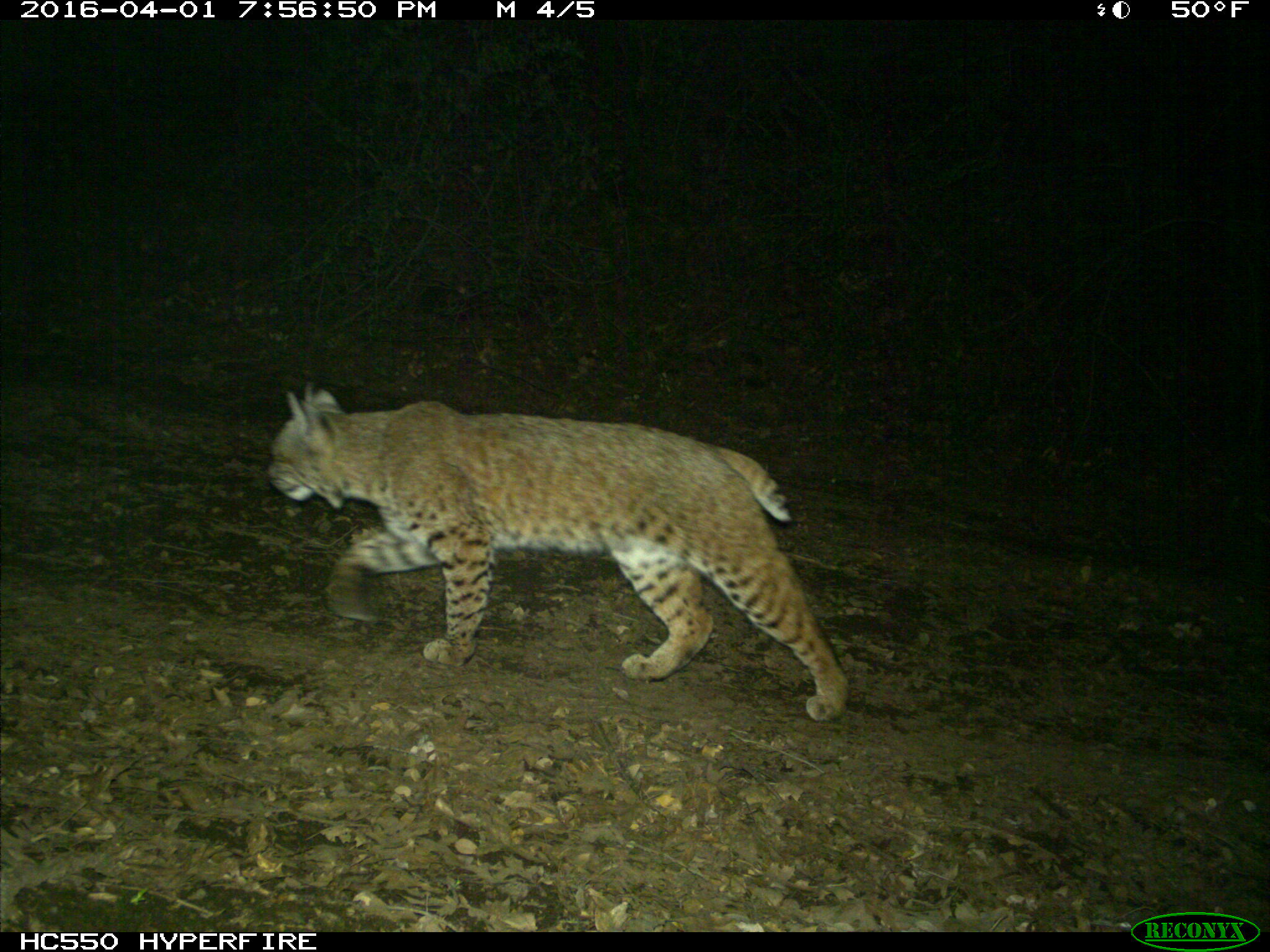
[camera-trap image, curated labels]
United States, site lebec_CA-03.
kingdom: Animalia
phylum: Chordata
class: Mammalia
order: Carnivora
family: Felidae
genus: Lynx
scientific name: Lynx rufus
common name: bobcat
Lynx rufus (bobcat).